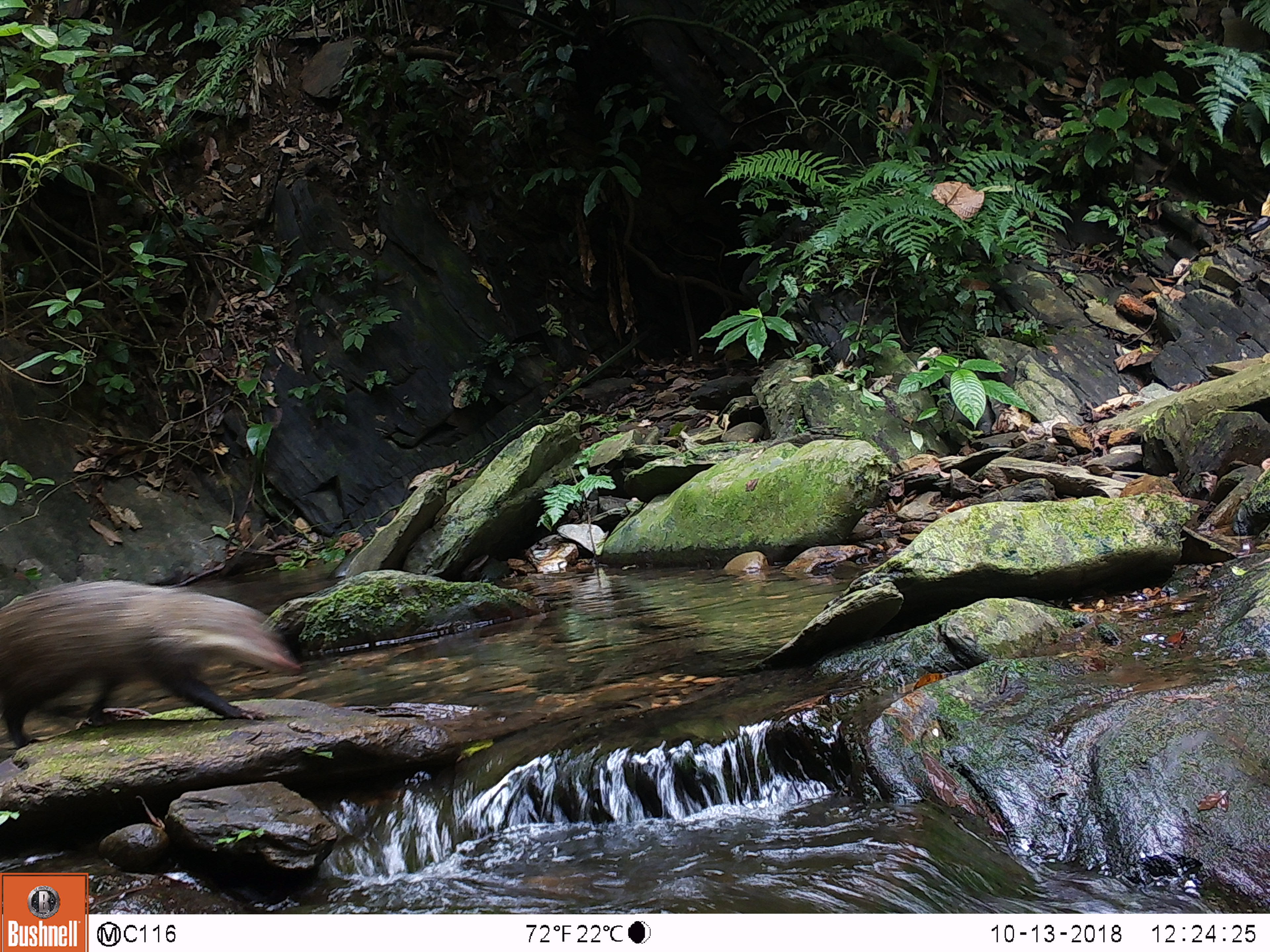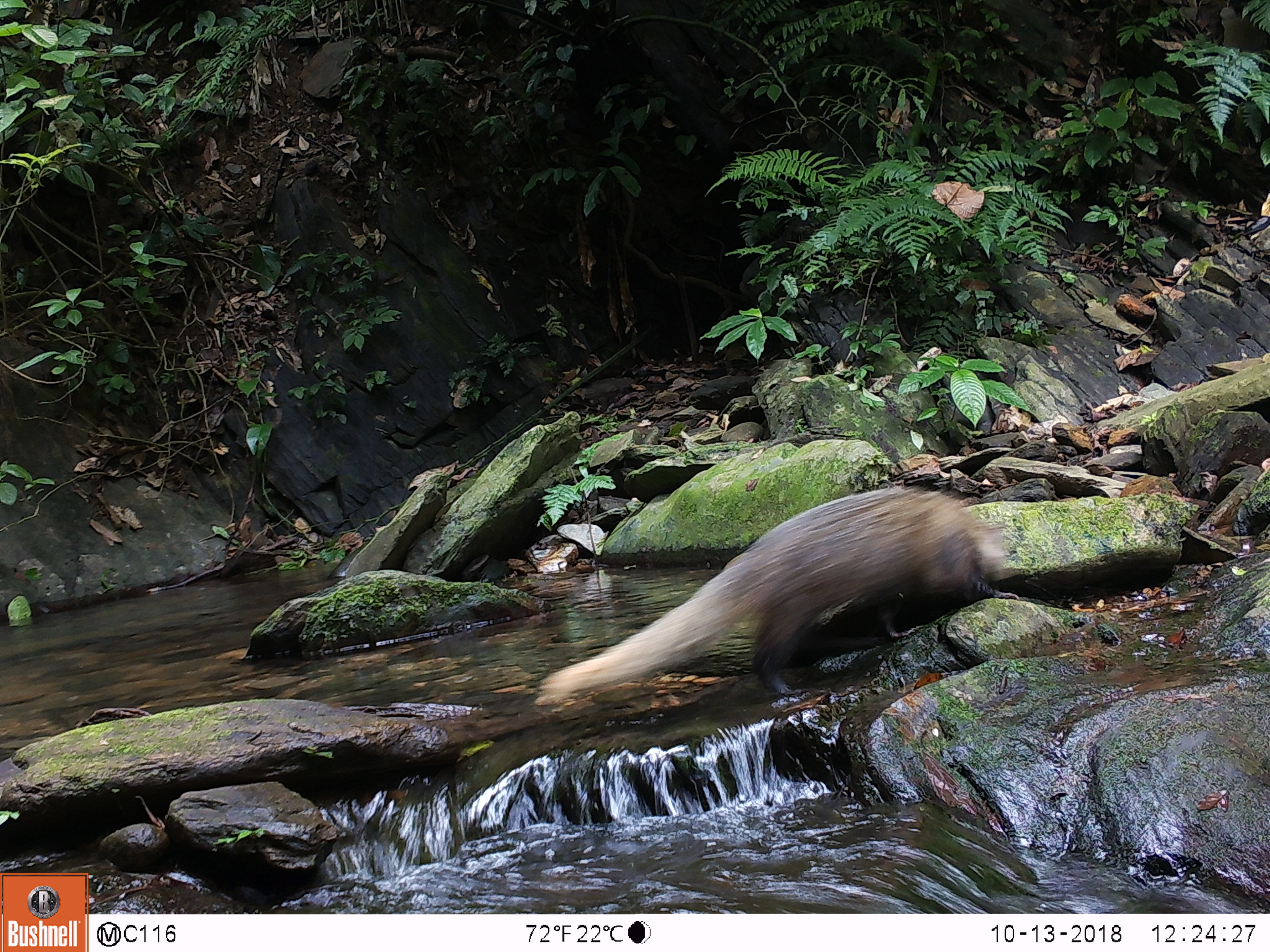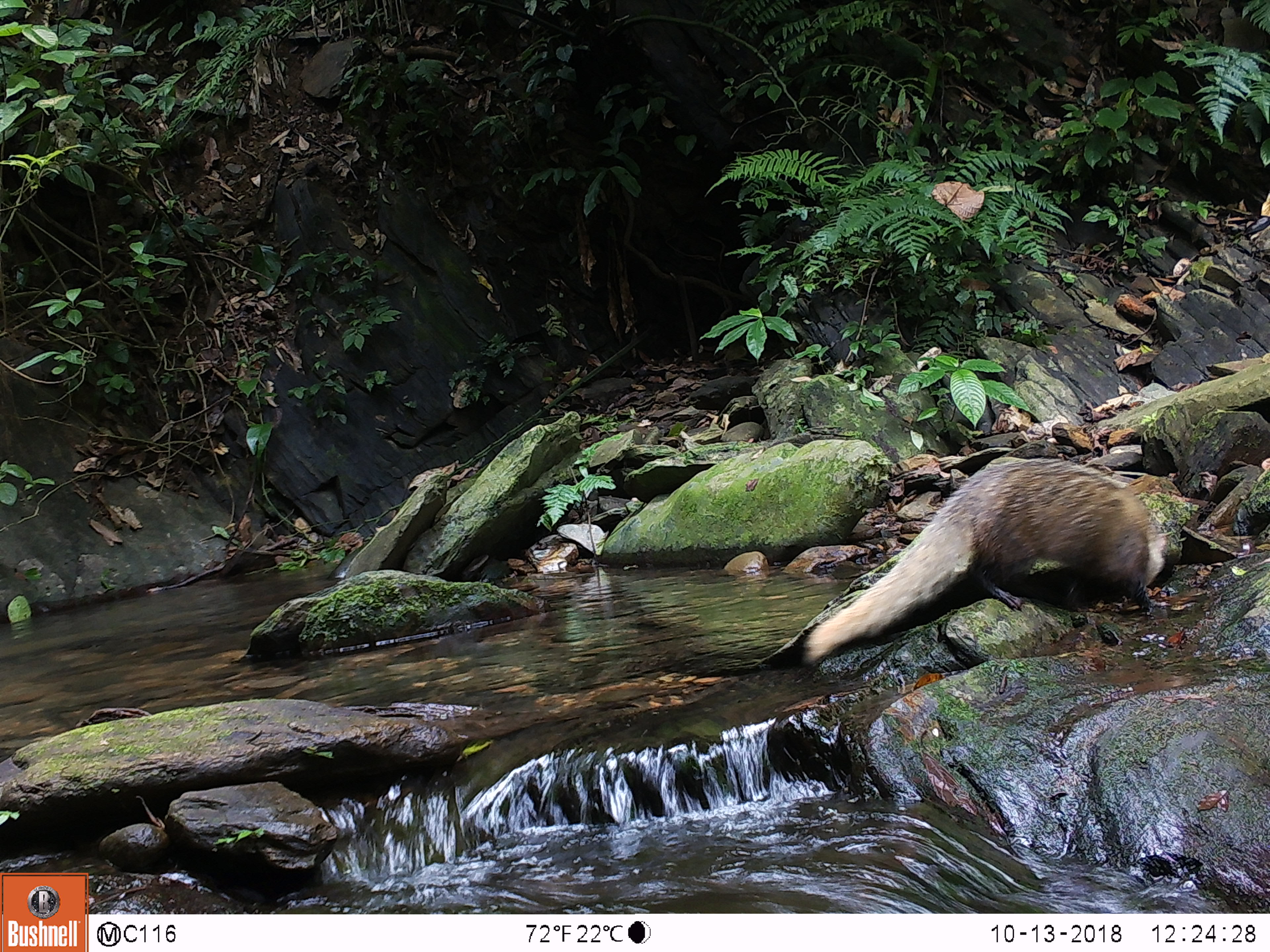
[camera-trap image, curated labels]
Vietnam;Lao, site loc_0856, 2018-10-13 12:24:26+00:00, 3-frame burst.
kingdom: Animalia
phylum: Chordata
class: Mammalia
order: Carnivora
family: Herpestidae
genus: Urva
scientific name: Urva urva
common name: crab-eating mongoose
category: crab eating mongoose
Crab eating mongoose (crab-eating mongoose) (Urva urva). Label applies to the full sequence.